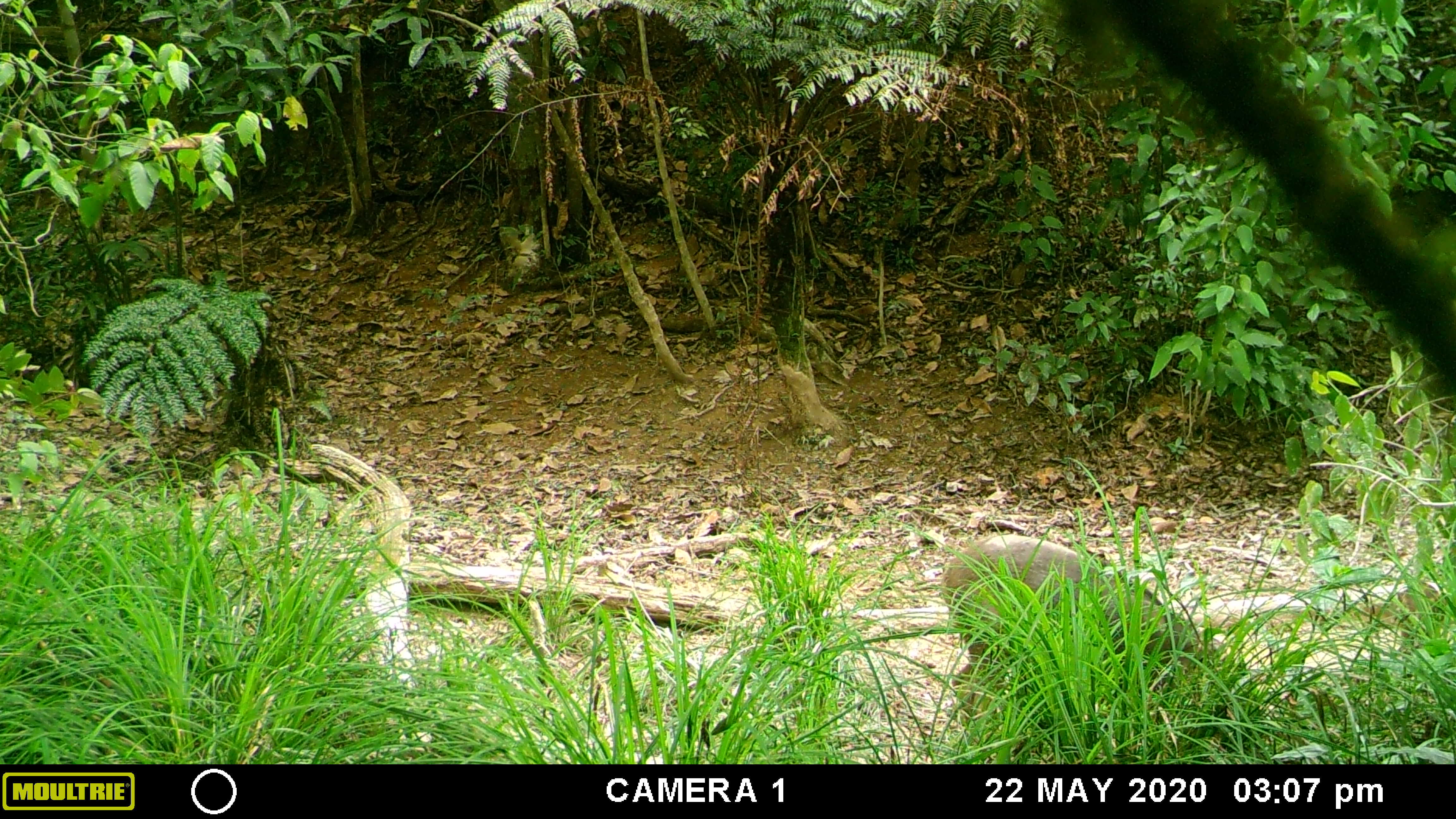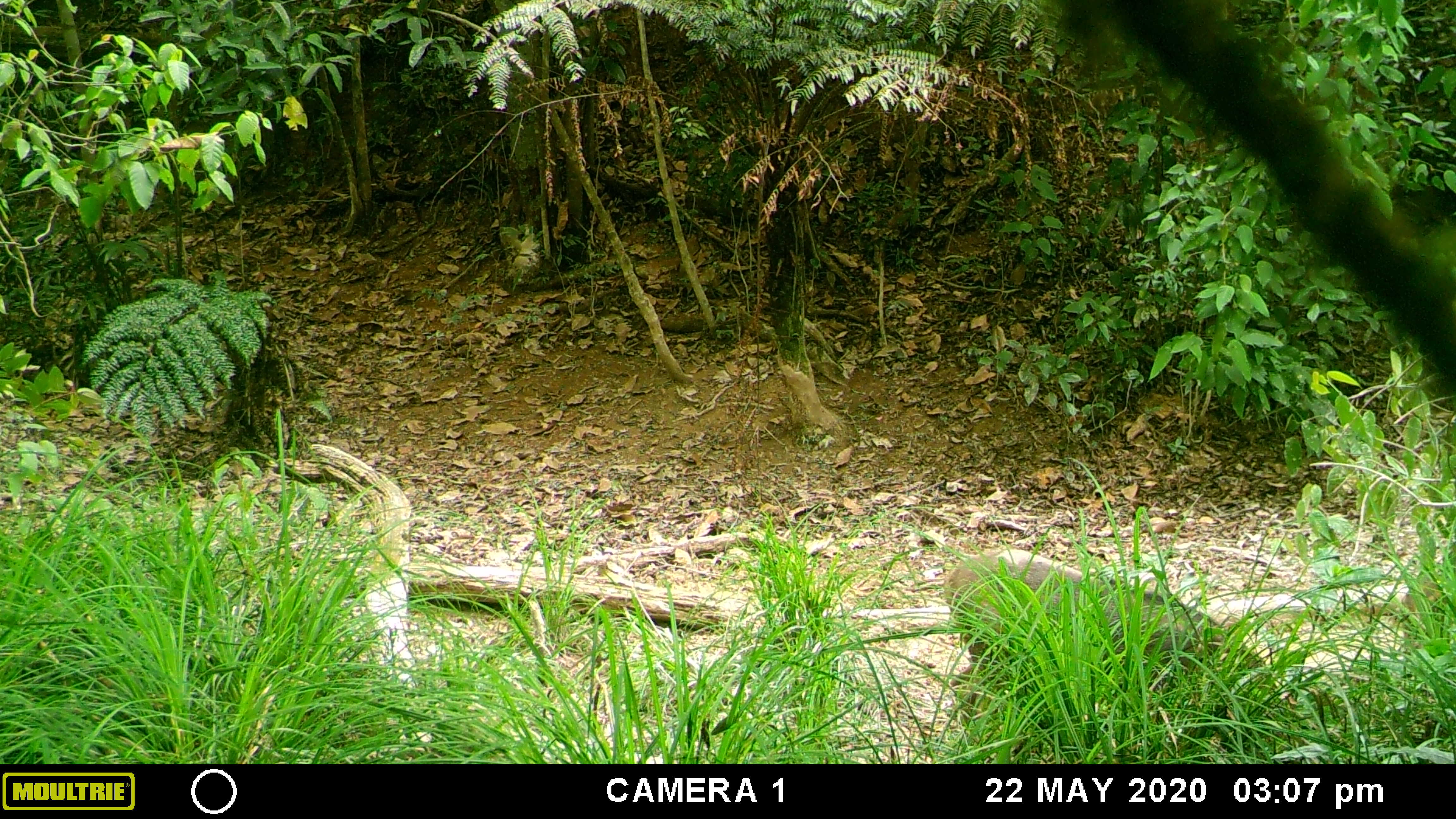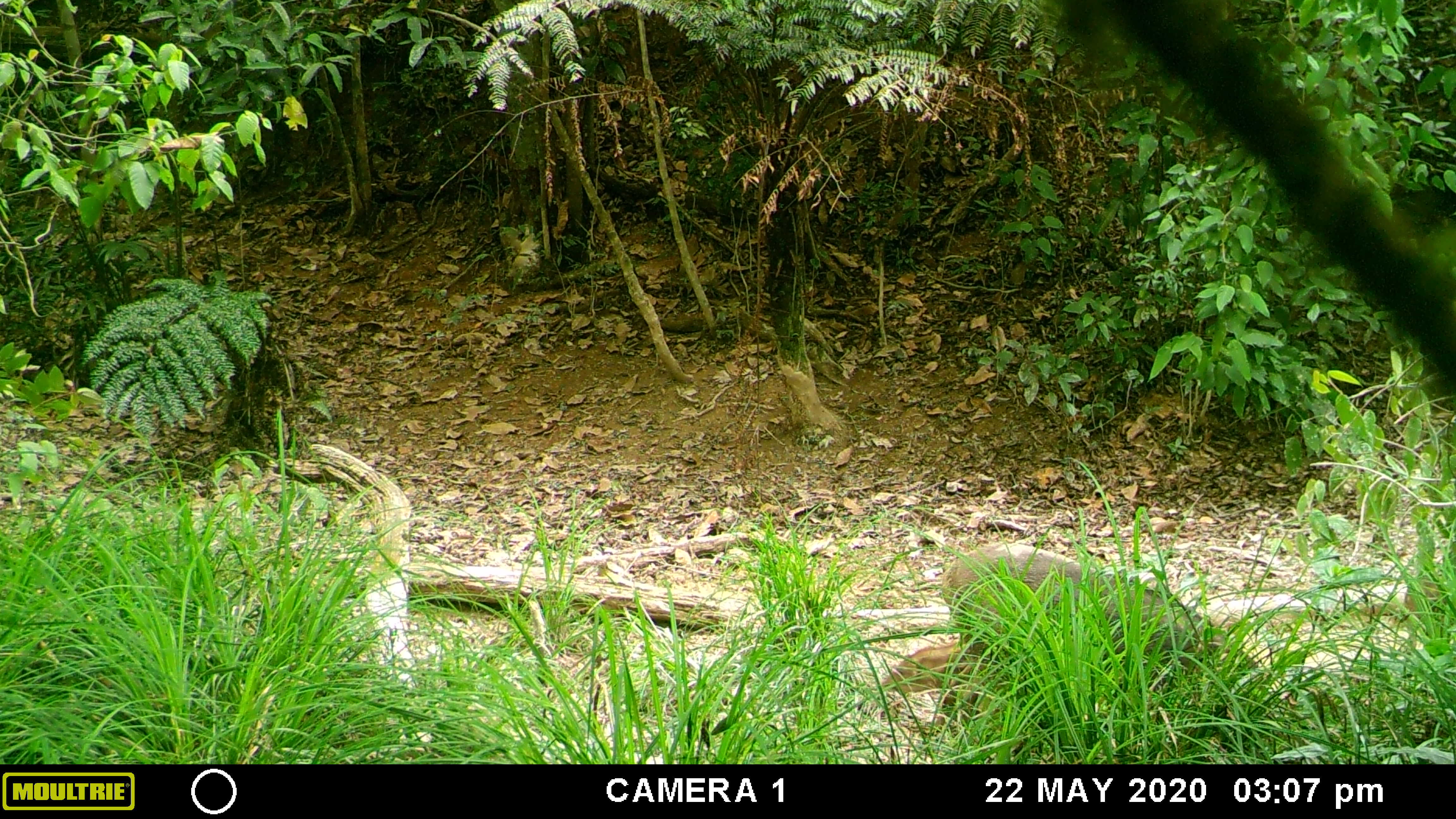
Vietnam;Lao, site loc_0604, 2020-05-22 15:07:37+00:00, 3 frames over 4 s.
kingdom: Animalia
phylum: Chordata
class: Mammalia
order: Artiodactyla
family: Suidae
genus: Sus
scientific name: Sus scrofa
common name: eurasian wild pig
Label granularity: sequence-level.